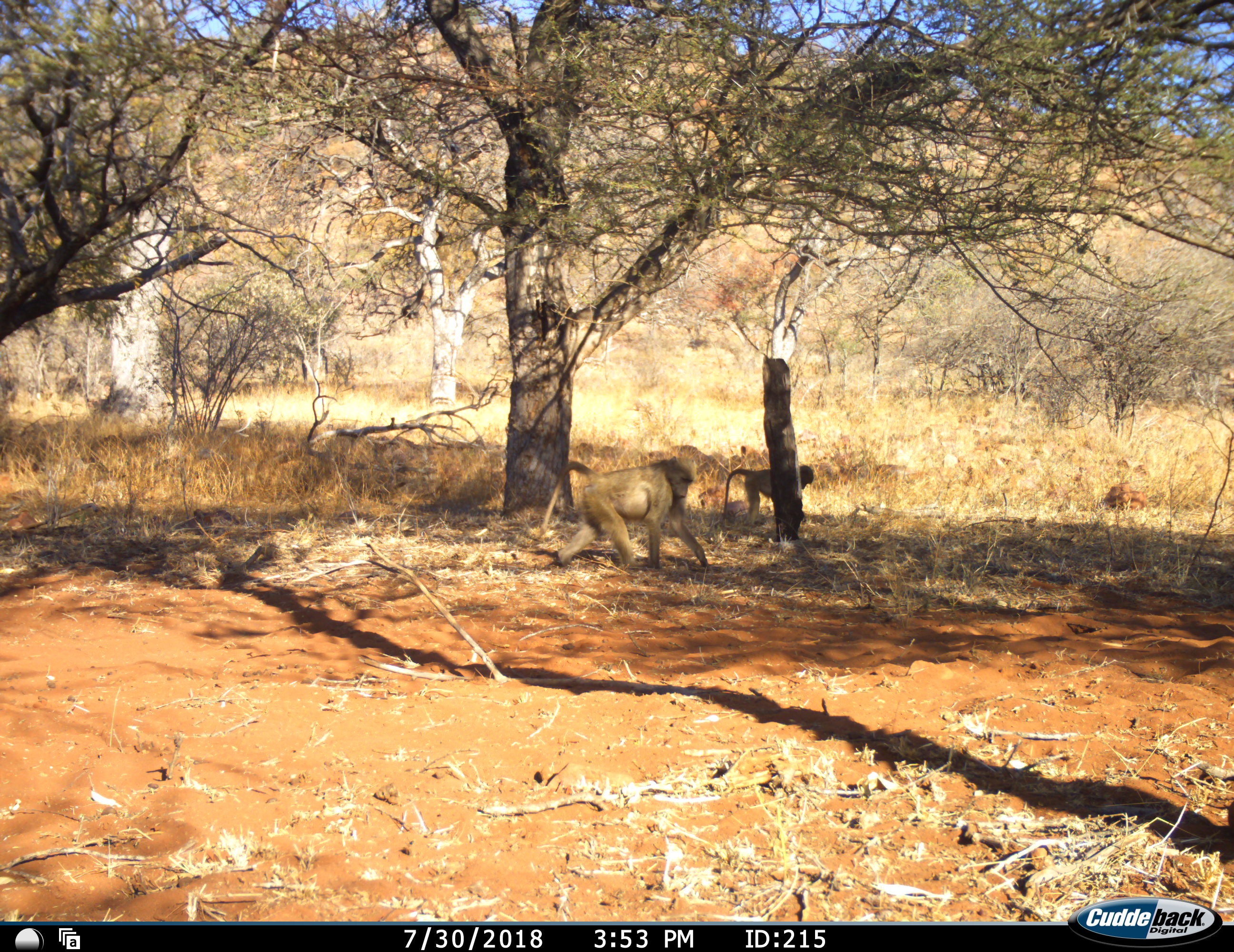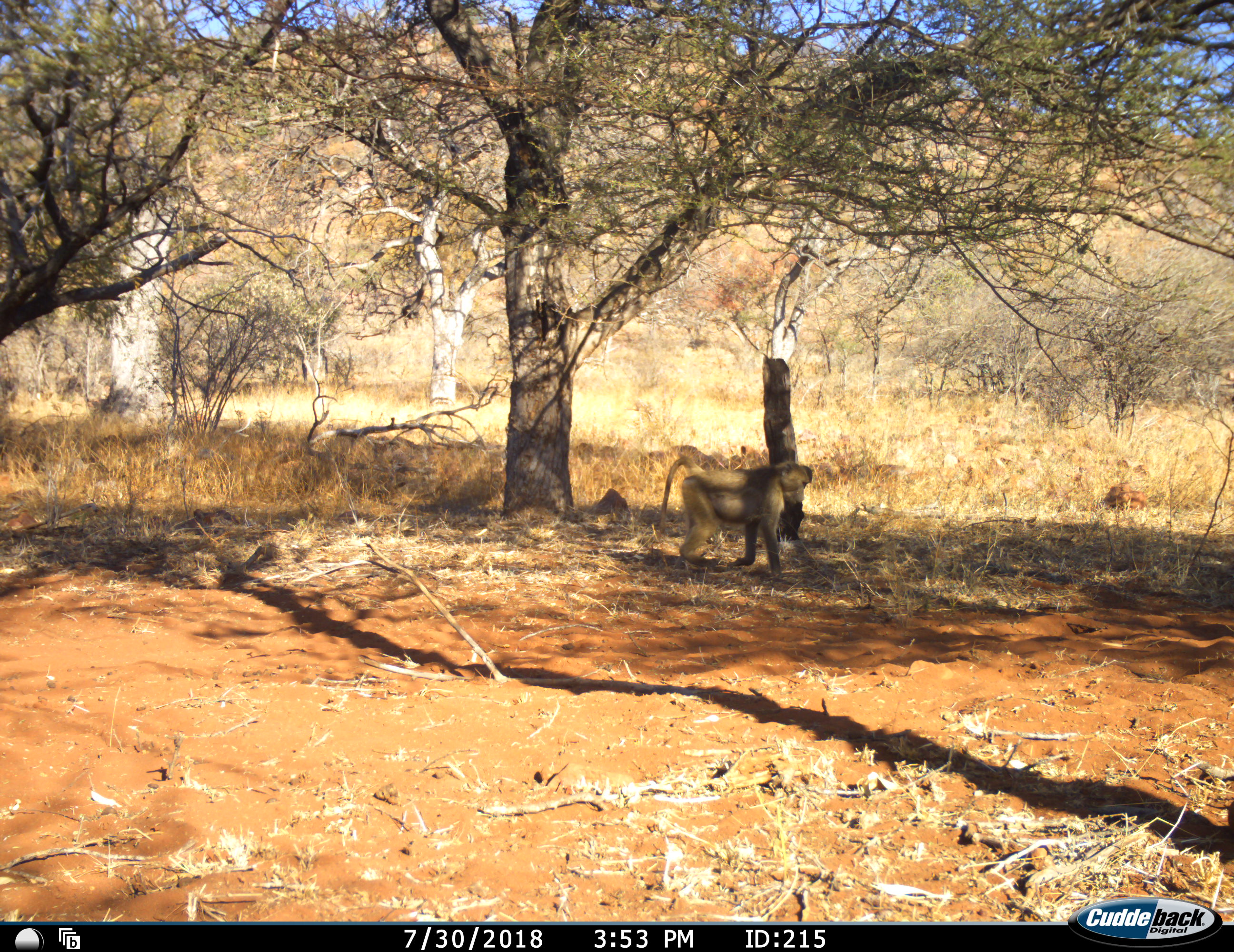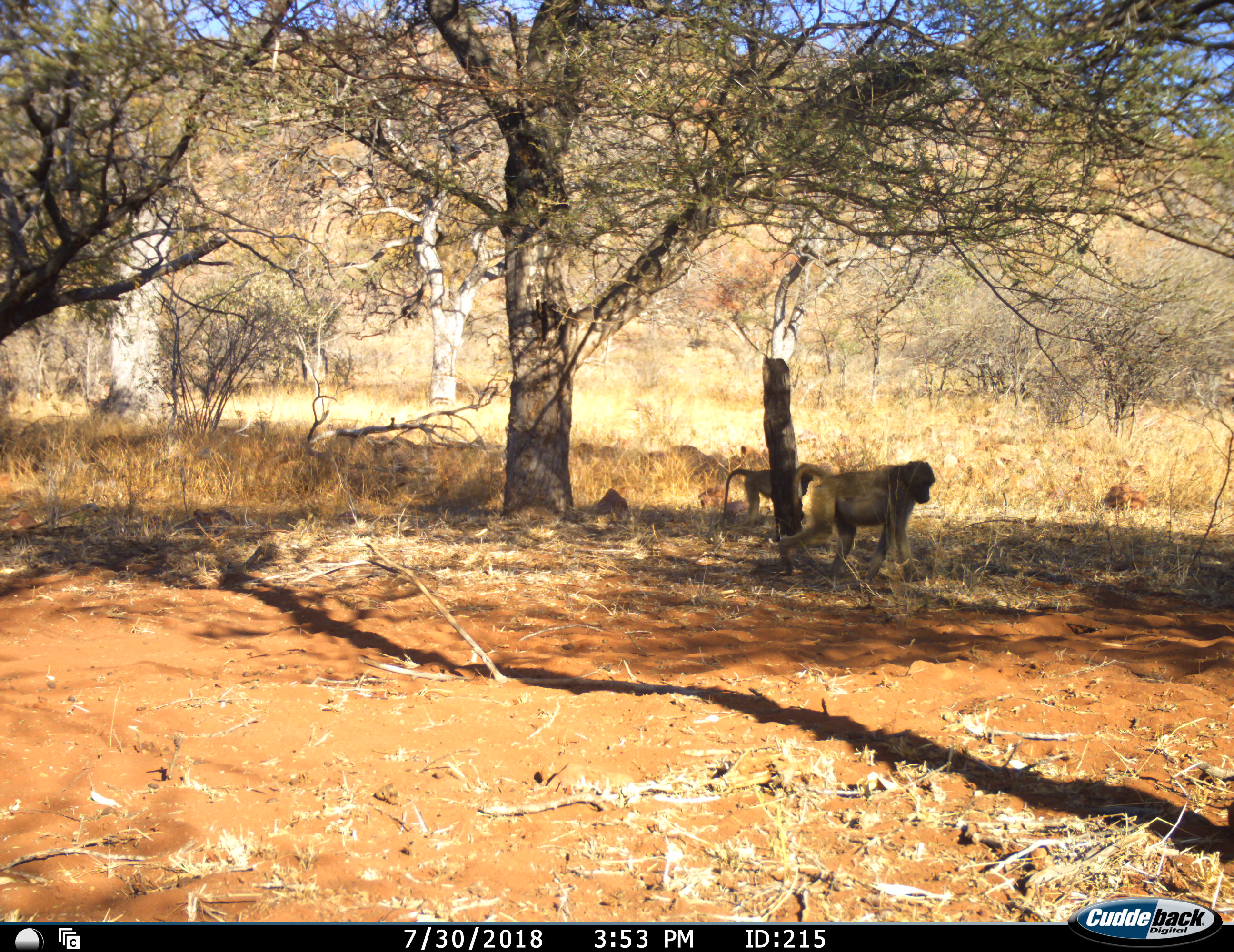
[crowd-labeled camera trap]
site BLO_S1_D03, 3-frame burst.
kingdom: Animalia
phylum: Chordata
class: Mammalia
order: Primates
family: Cercopithecidae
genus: Papio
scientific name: Papio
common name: baboon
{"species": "baboon (Papio)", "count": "2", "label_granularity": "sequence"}